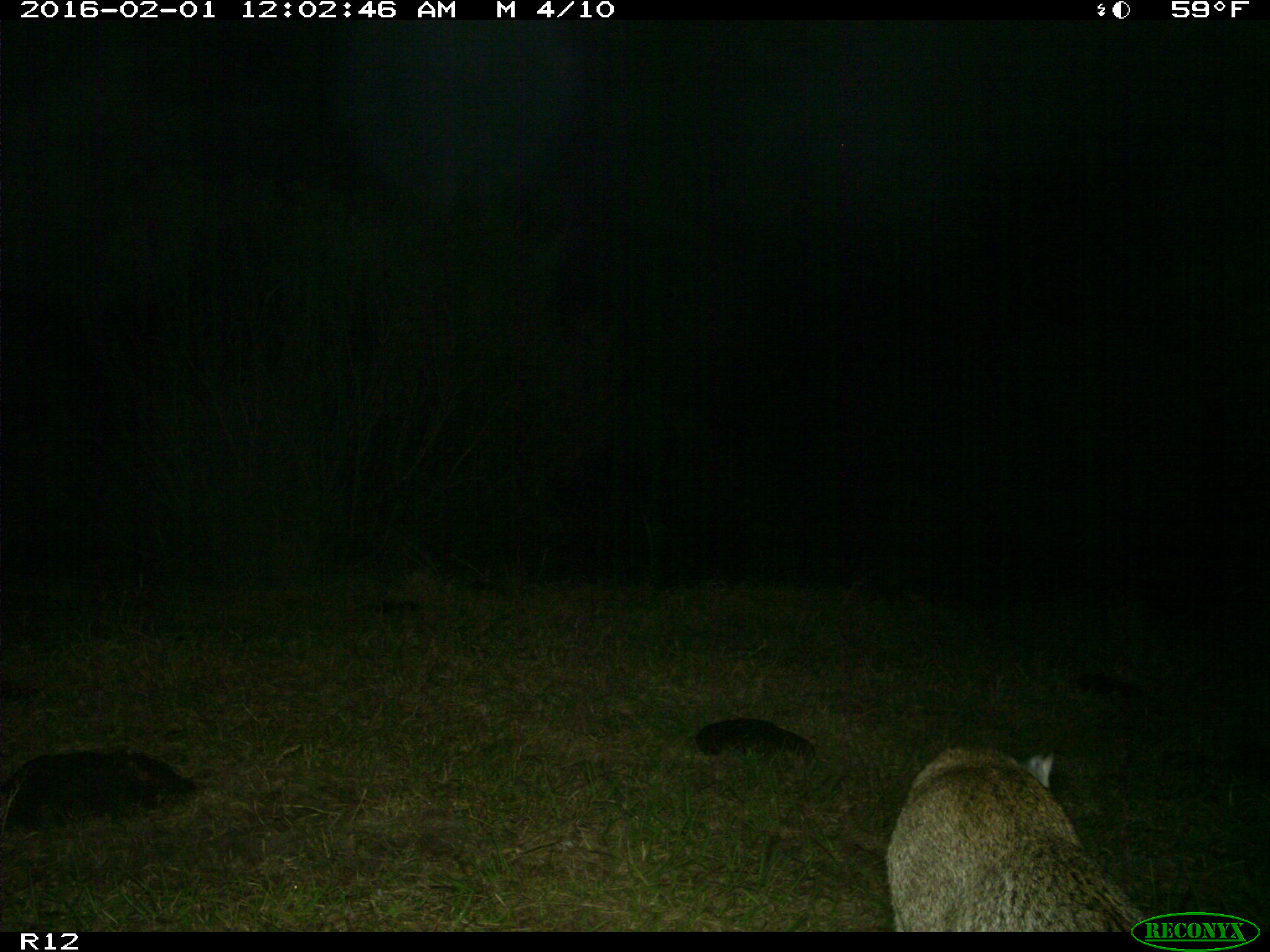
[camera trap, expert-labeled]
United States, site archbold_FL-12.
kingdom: Animalia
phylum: Chordata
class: Mammalia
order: Carnivora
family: Felidae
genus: Lynx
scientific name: Lynx rufus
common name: bobcat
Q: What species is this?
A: Lynx rufus (bobcat).